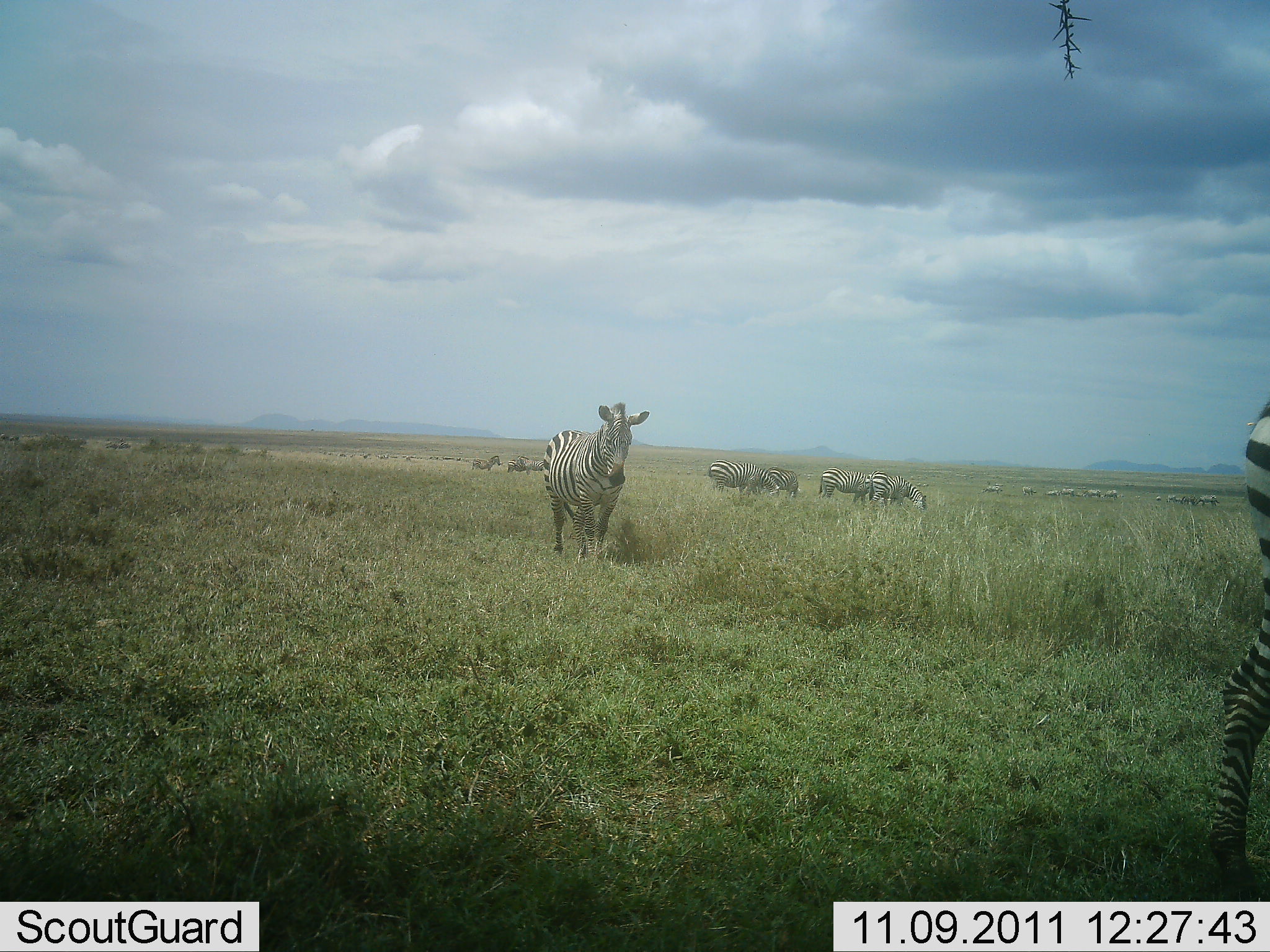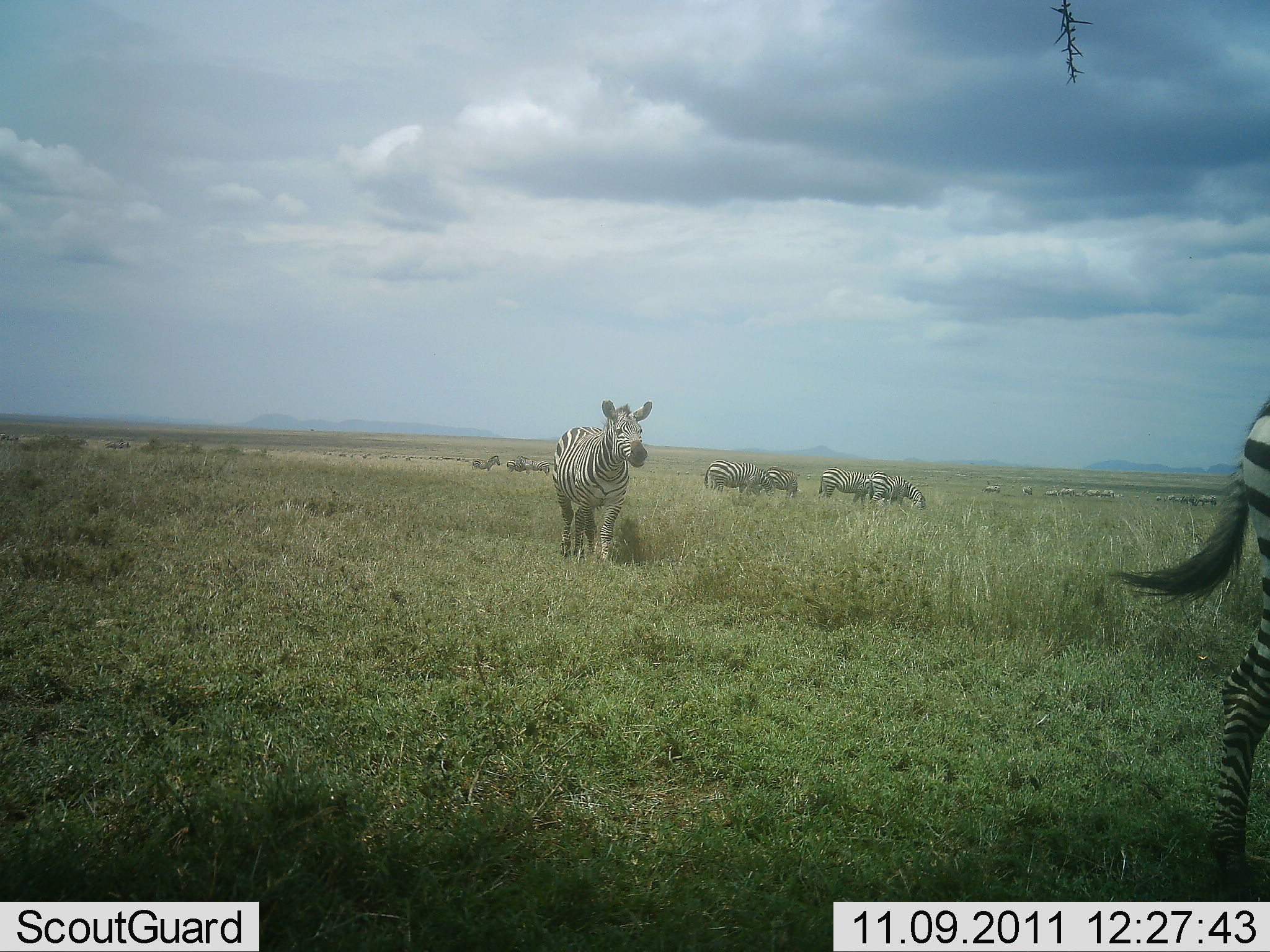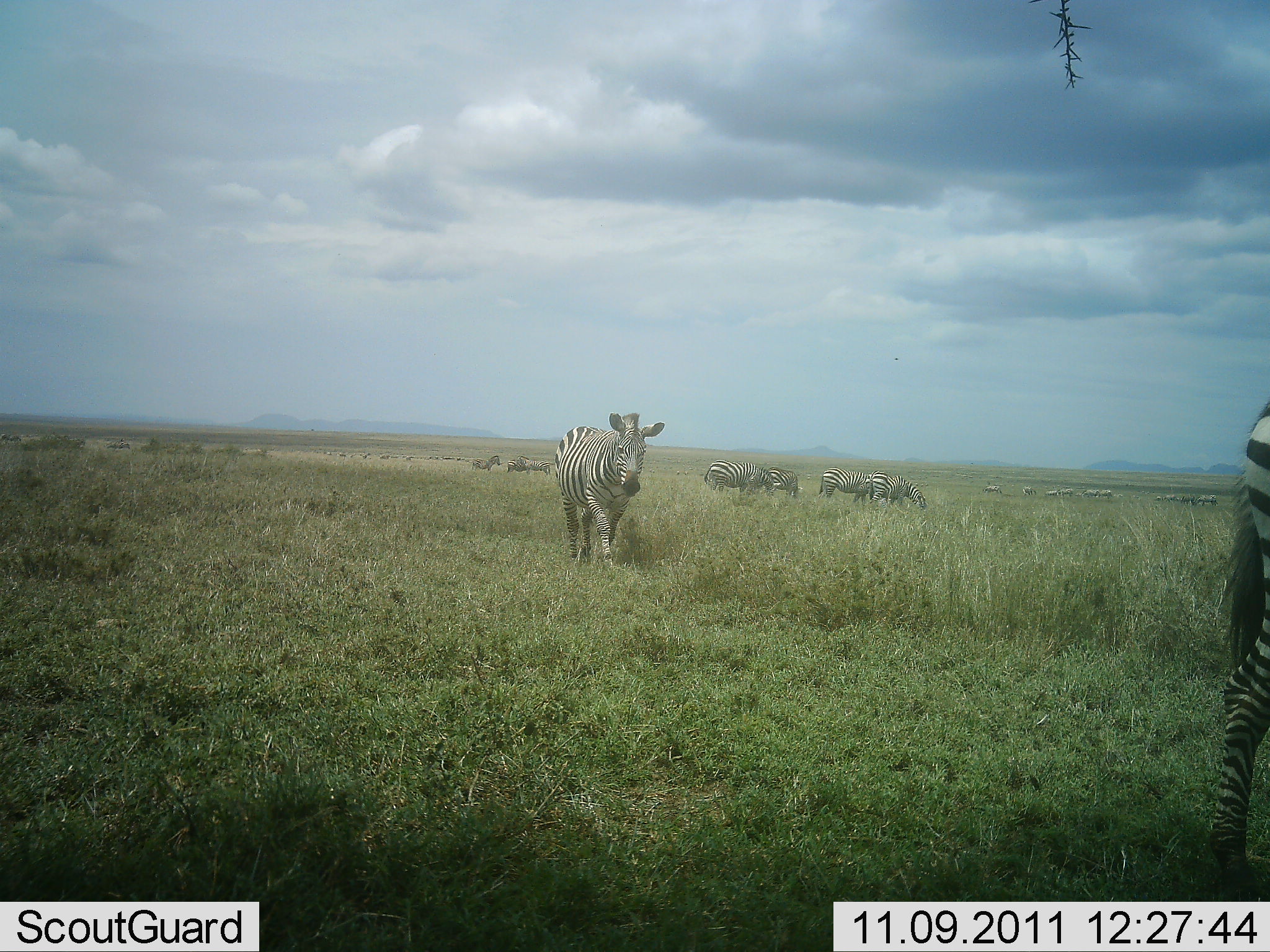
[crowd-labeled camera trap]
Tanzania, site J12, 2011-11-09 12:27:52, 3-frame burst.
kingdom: Animalia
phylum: Chordata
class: Mammalia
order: Perissodactyla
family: Equidae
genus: Equus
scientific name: Equus quagga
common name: plains zebra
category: zebra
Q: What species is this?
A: Zebra (plains zebra) (Equus quagga).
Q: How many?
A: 11-50.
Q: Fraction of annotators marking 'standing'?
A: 57%.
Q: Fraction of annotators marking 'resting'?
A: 0%.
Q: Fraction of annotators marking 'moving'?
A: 86%.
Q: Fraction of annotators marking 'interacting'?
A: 7%.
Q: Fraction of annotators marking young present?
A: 0%.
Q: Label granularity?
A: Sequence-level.